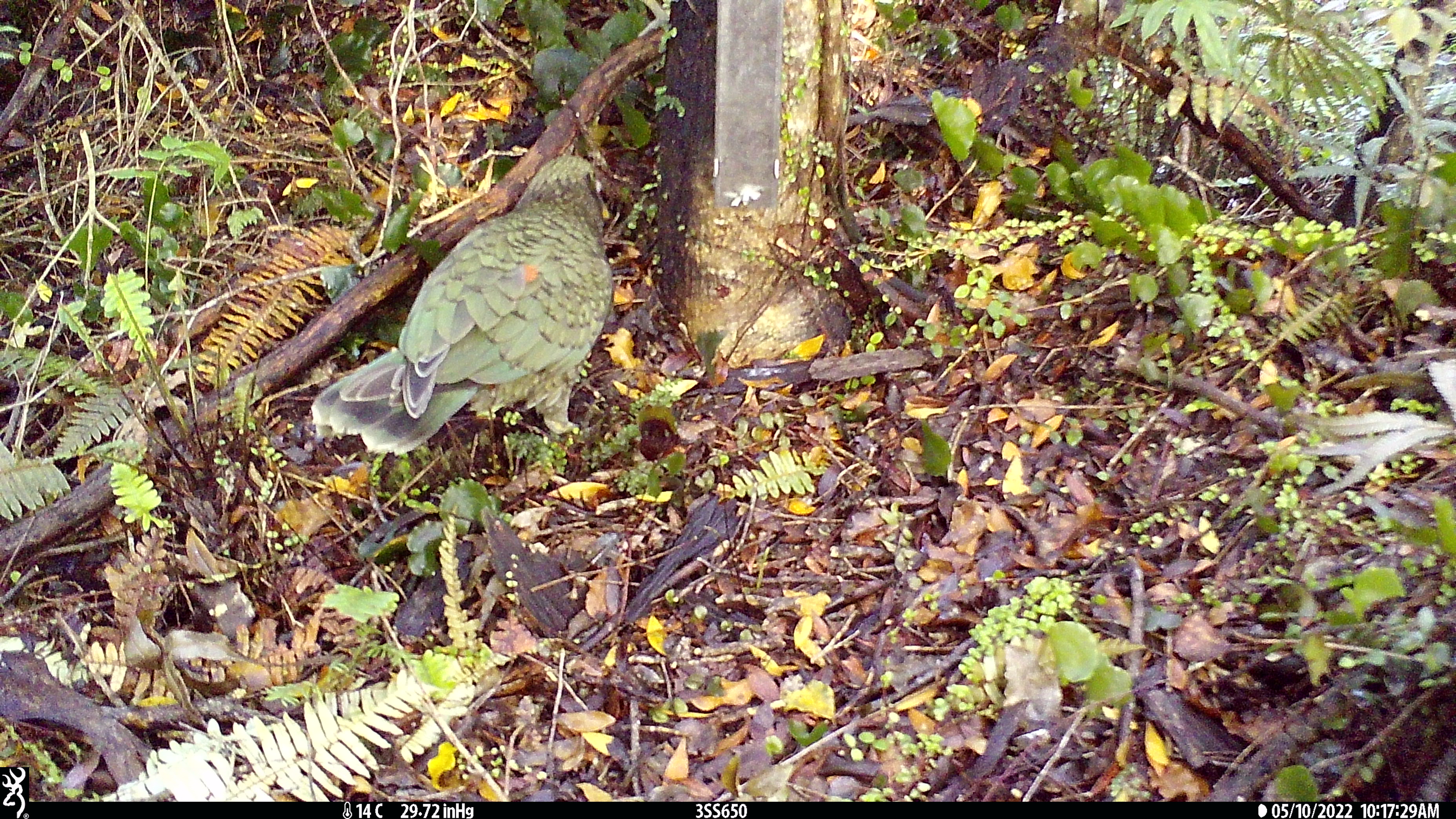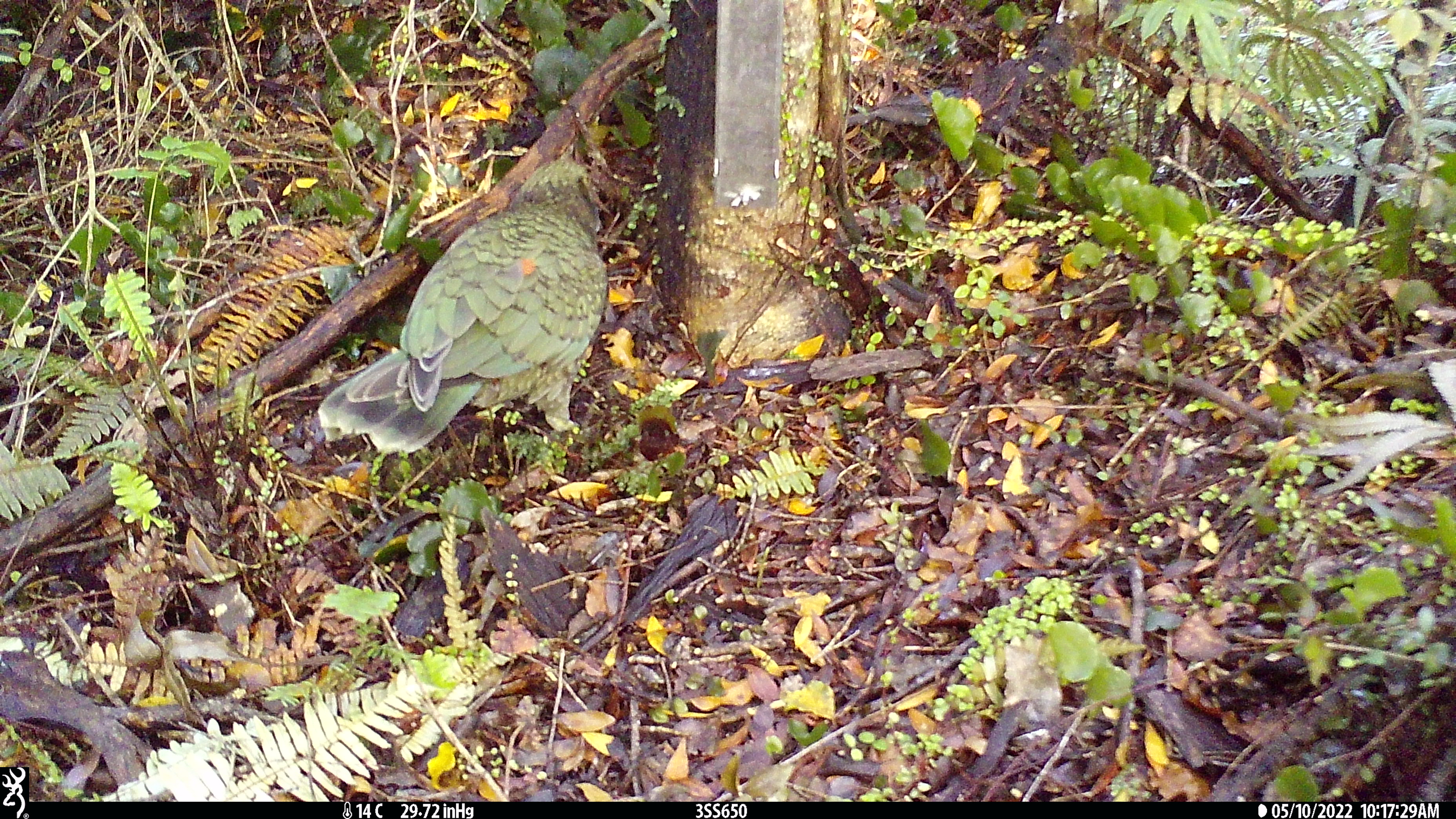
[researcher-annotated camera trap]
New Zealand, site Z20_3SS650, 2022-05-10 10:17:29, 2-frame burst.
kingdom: Animalia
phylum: Chordata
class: Aves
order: Psittaciformes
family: Strigopidae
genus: Nestor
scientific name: Nestor notabilis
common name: kea